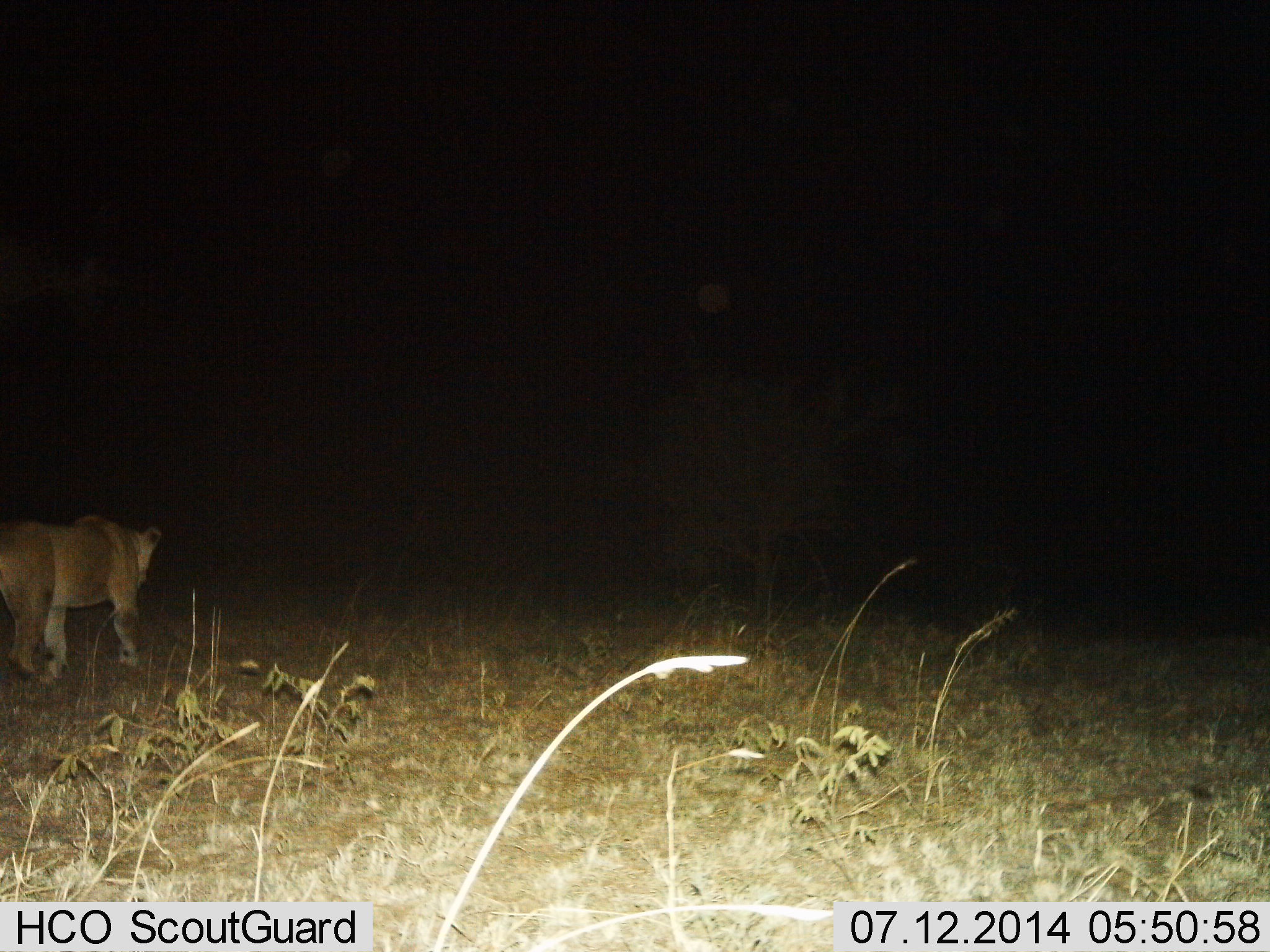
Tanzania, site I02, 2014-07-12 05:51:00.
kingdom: Animalia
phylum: Chordata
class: Mammalia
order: Carnivora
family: Felidae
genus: Panthera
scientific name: Panthera leo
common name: lion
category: lionfemale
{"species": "lionfemale (lion) (Panthera leo)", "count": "1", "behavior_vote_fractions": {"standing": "0%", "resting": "0%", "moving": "100%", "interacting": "0%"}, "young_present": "0%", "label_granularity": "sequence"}